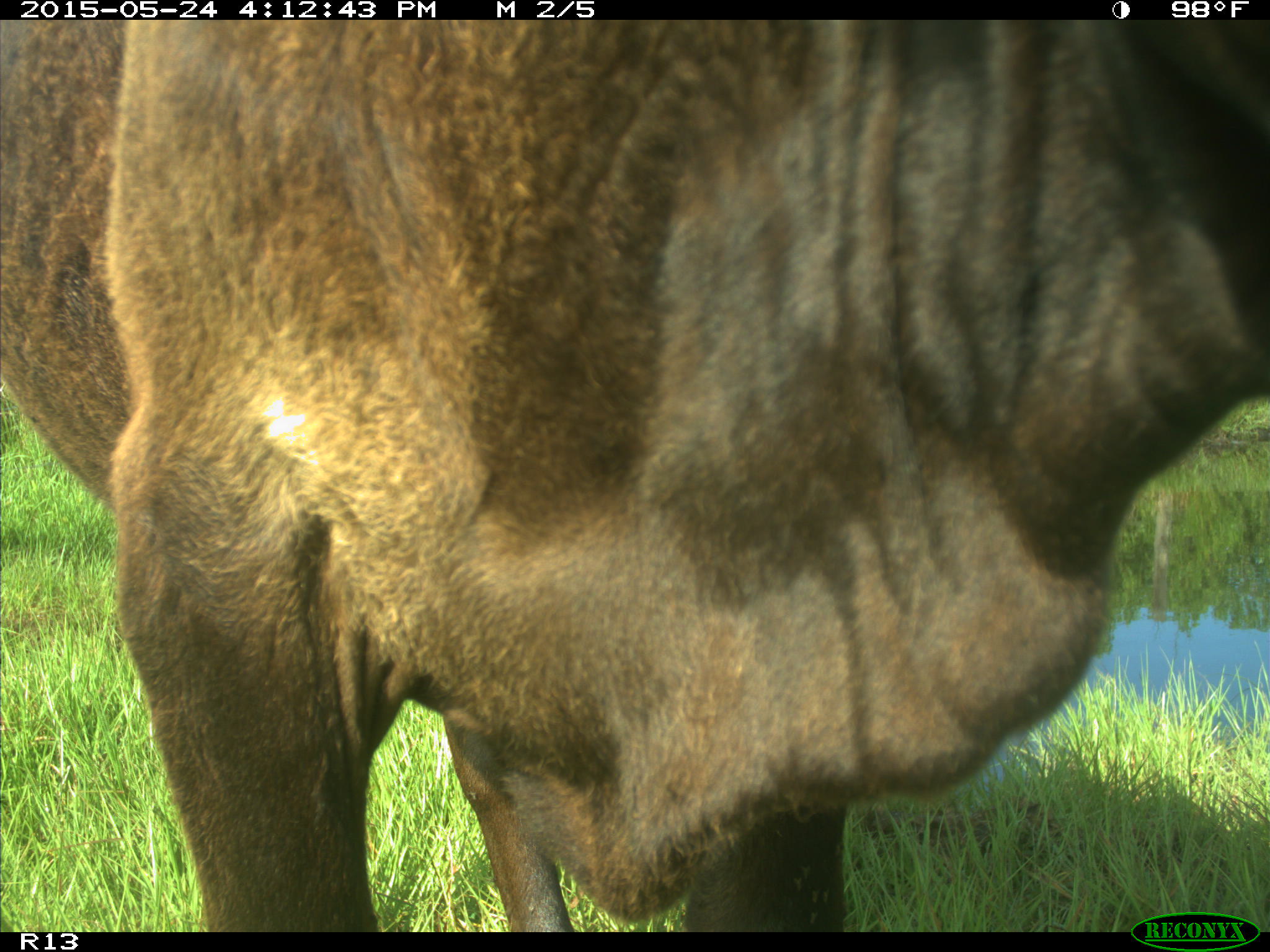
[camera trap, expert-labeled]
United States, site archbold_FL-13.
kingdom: Animalia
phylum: Chordata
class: Mammalia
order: Artiodactyla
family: Bovidae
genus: Bos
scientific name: Bos taurus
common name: domestic cow